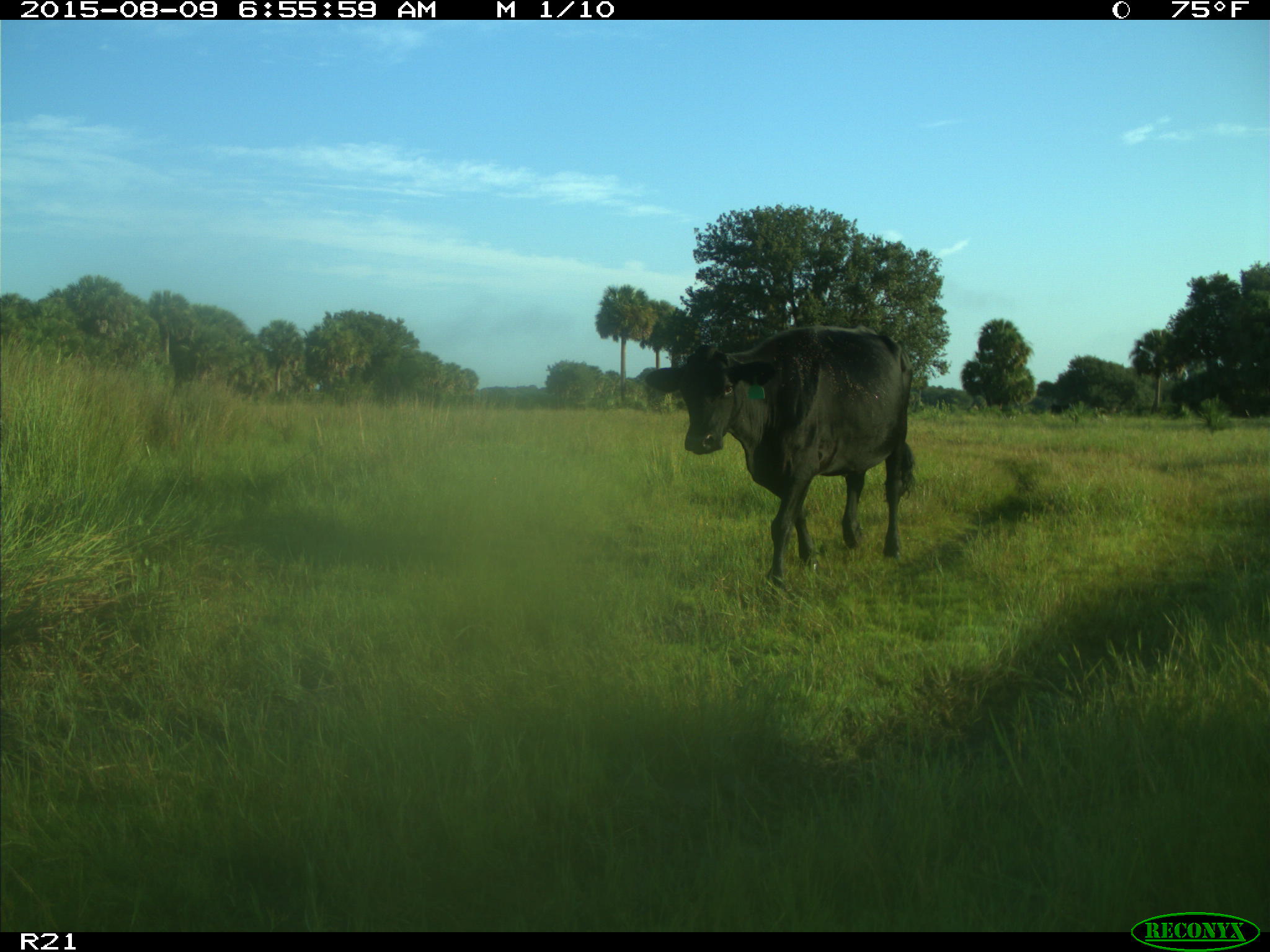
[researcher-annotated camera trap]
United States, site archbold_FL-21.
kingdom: Animalia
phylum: Chordata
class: Mammalia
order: Artiodactyla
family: Bovidae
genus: Bos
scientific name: Bos taurus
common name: domestic cow